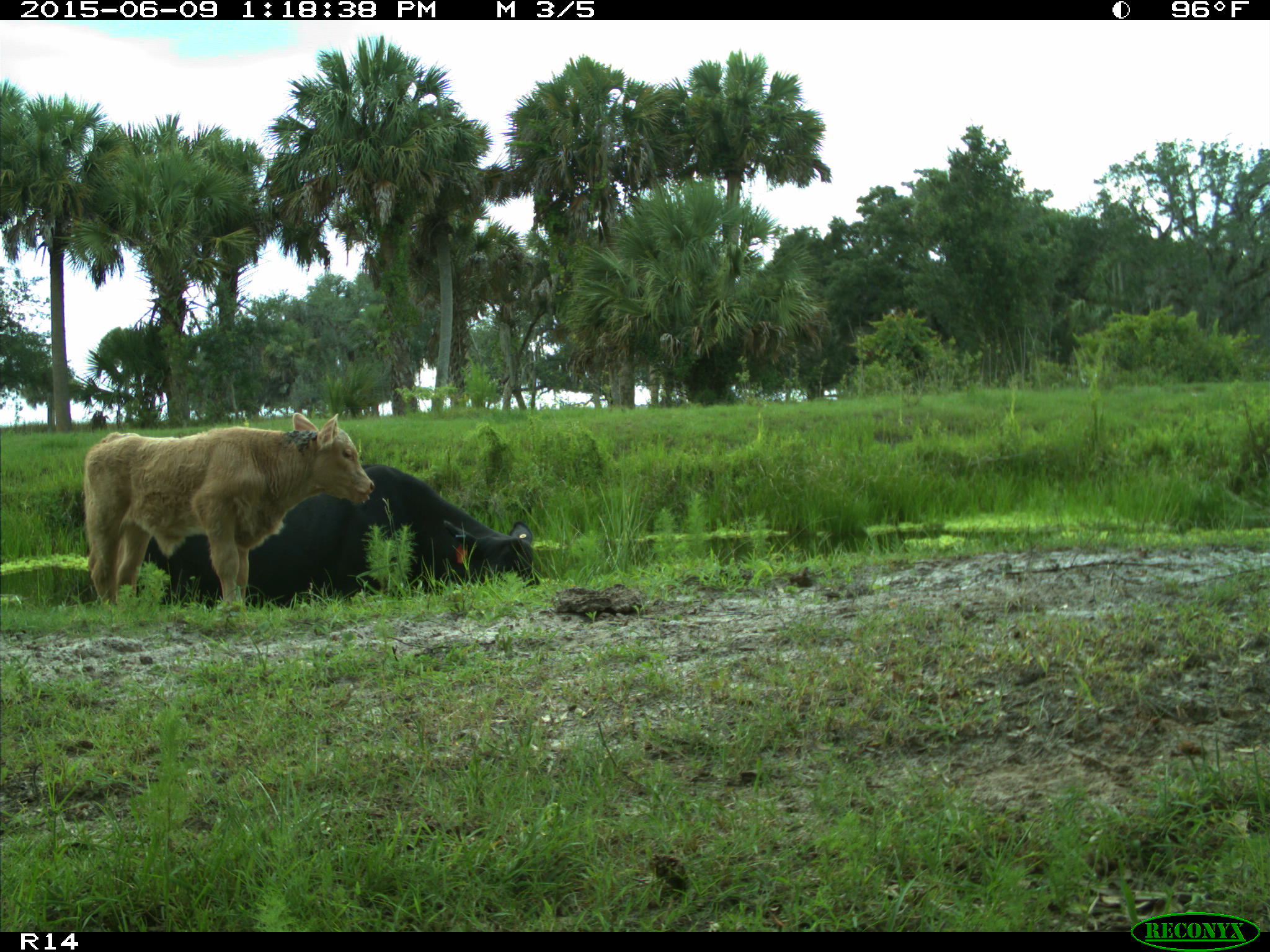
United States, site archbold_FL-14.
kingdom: Animalia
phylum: Chordata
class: Mammalia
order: Artiodactyla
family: Bovidae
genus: Bos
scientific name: Bos taurus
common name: domestic cow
Bos taurus (domestic cow).